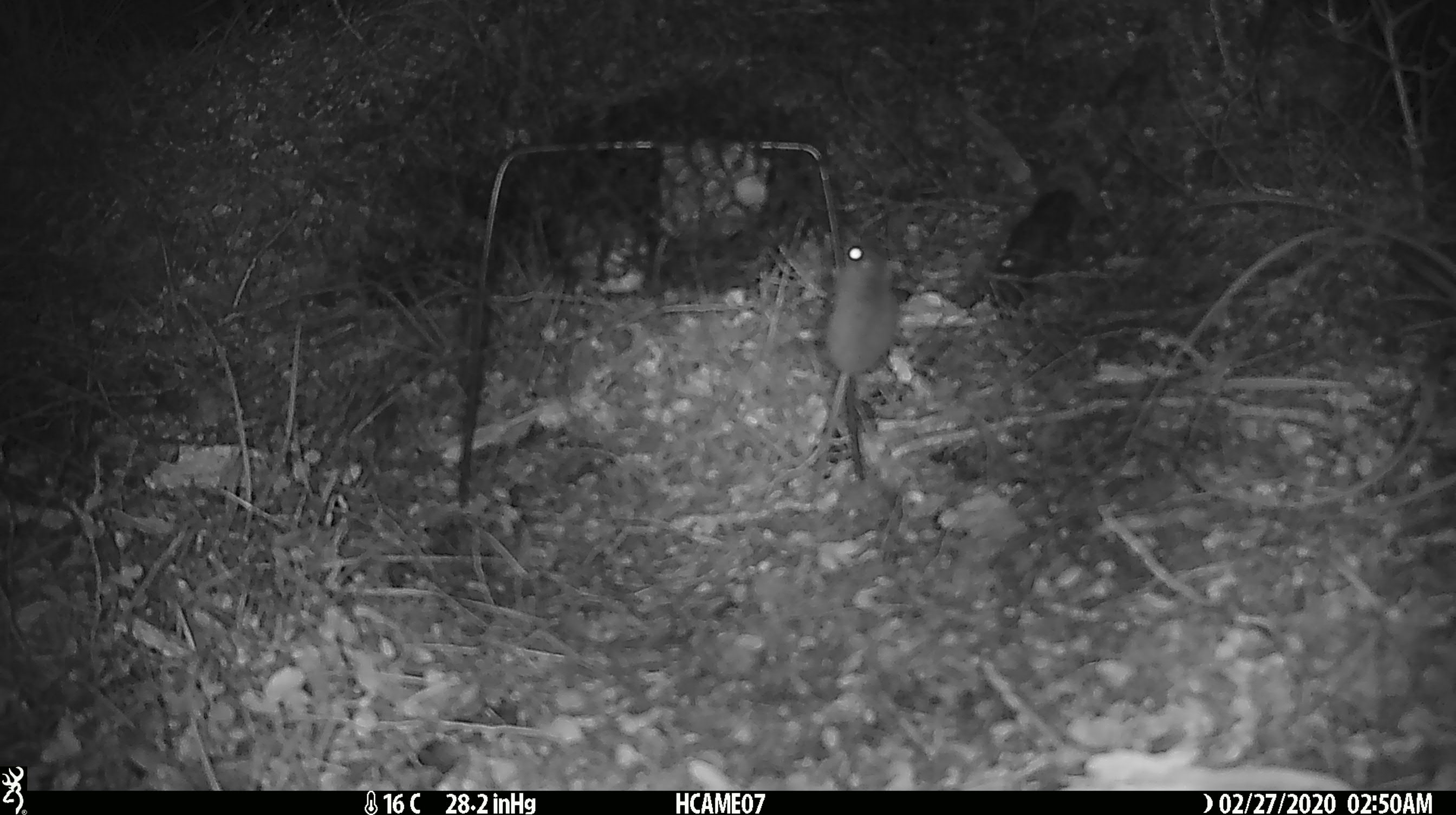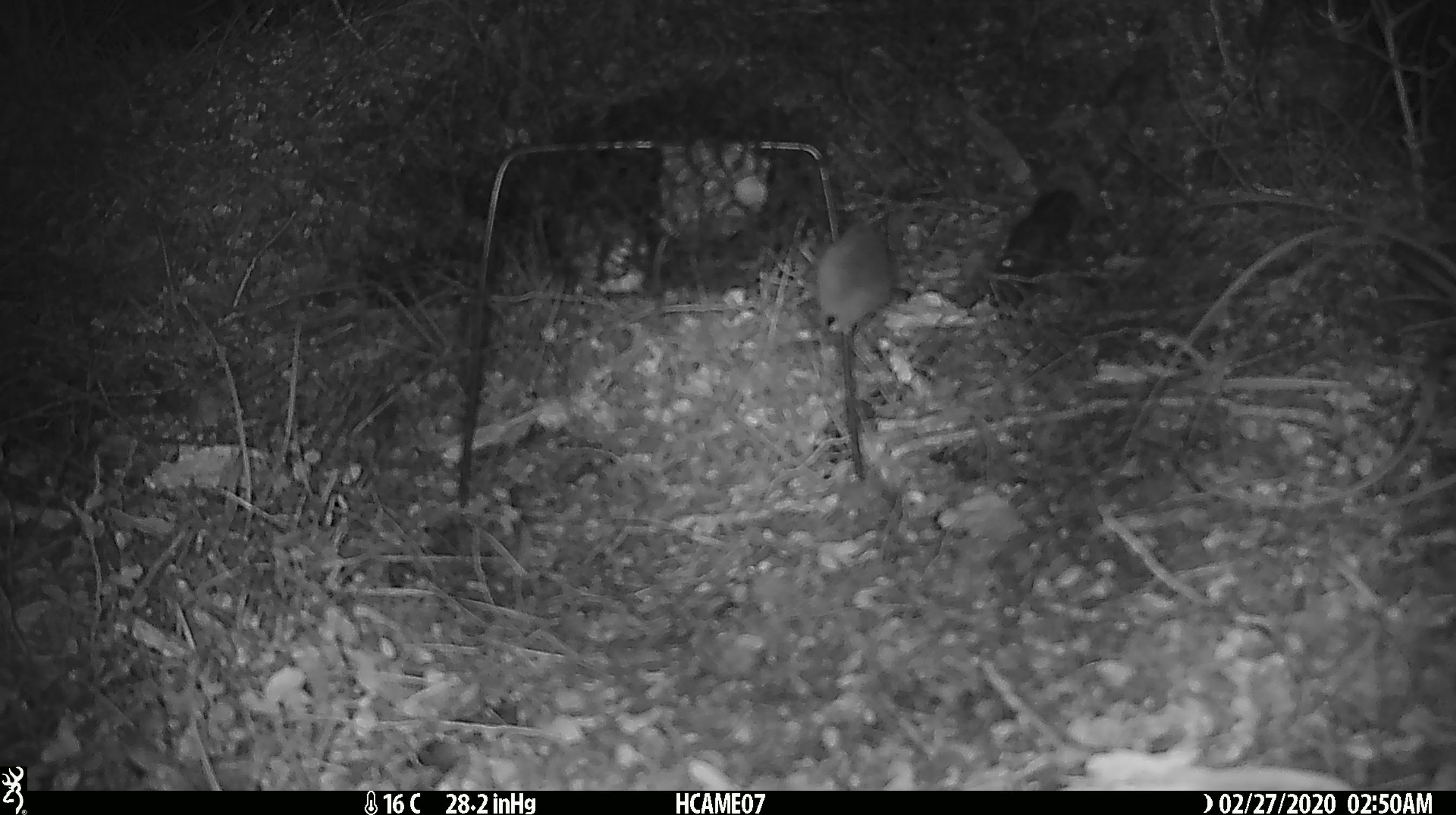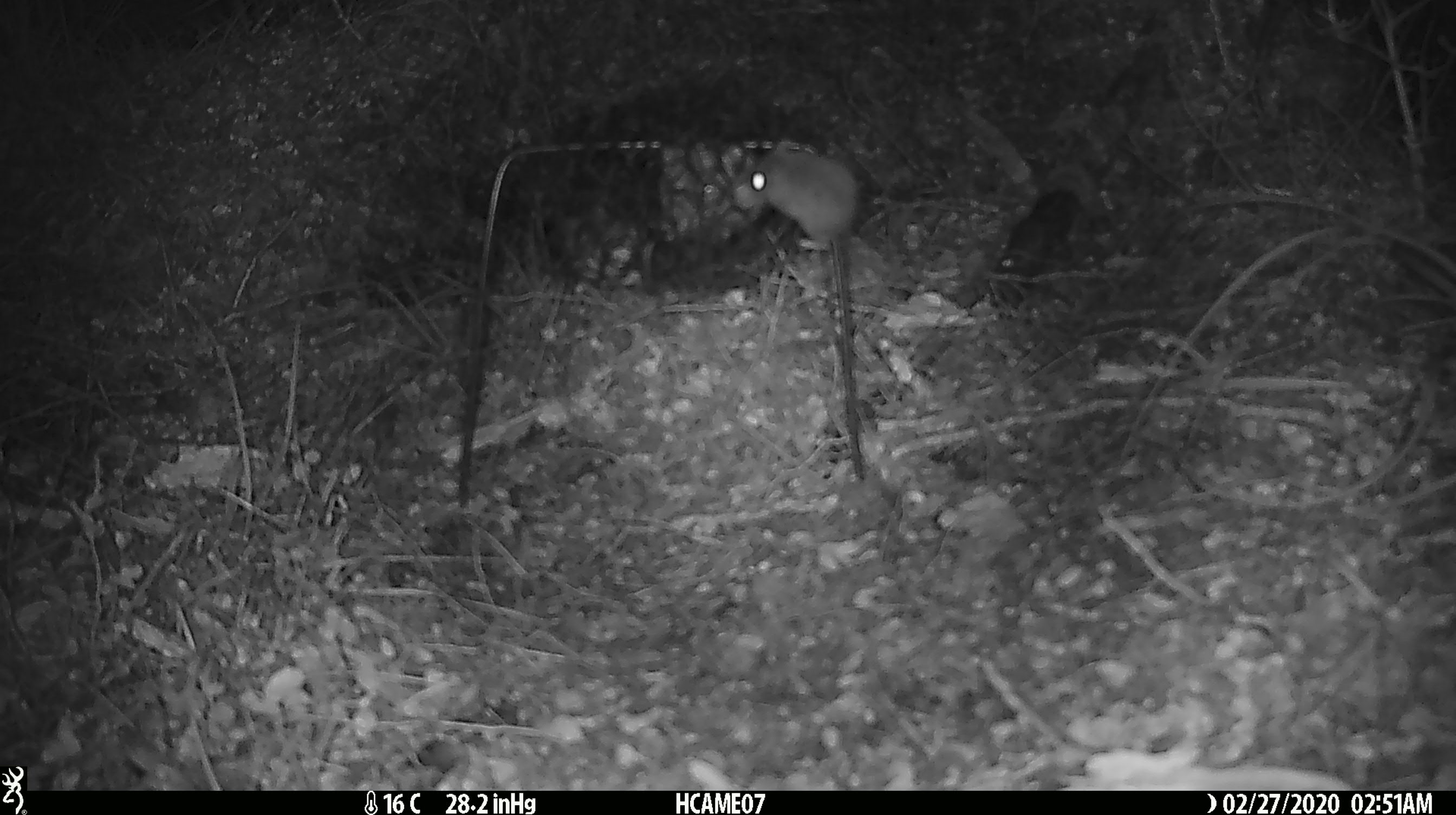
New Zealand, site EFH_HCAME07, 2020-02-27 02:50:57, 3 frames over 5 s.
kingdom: Animalia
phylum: Chordata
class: Mammalia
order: Rodentia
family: Muridae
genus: Mus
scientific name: Mus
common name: mouse